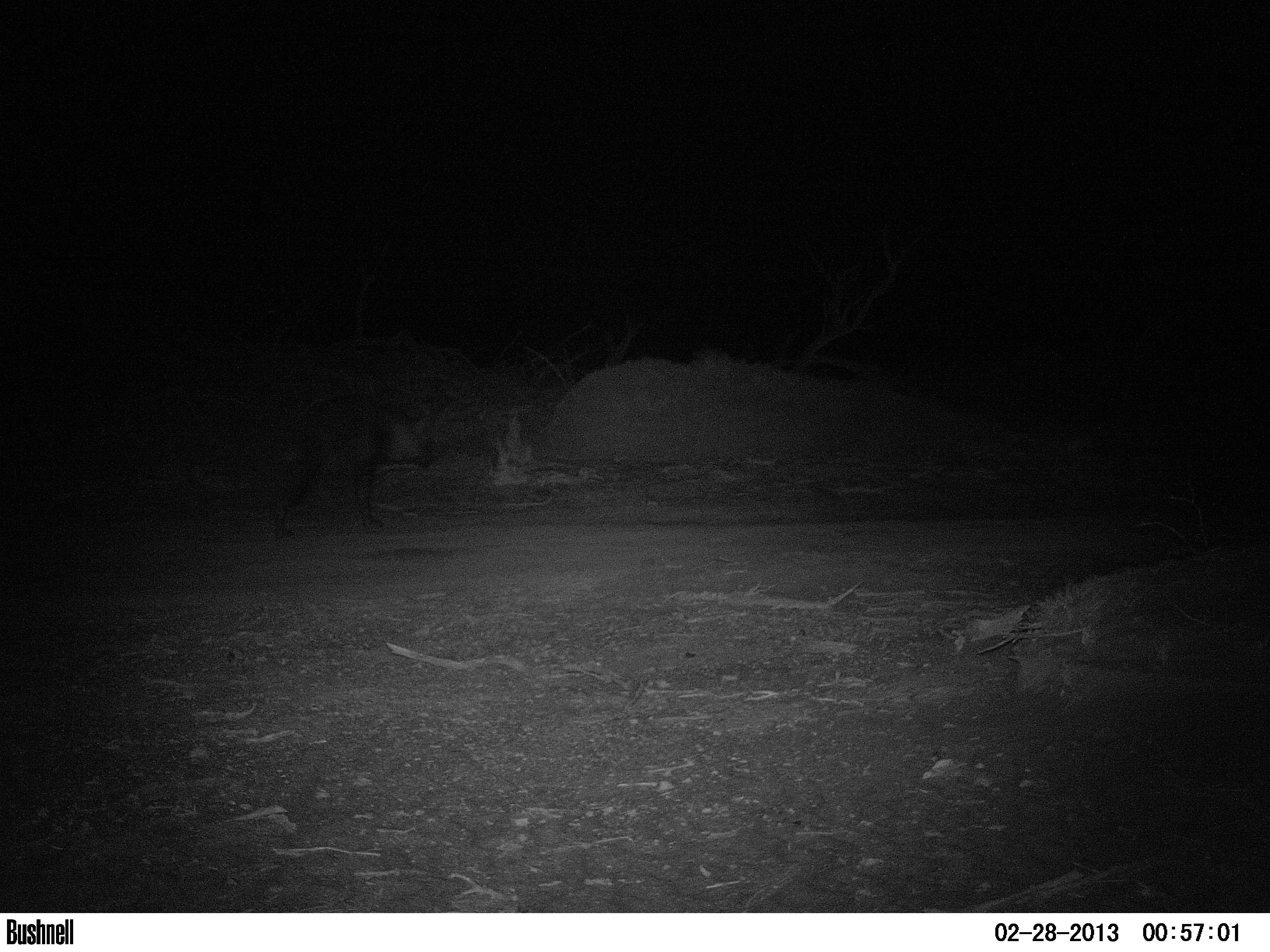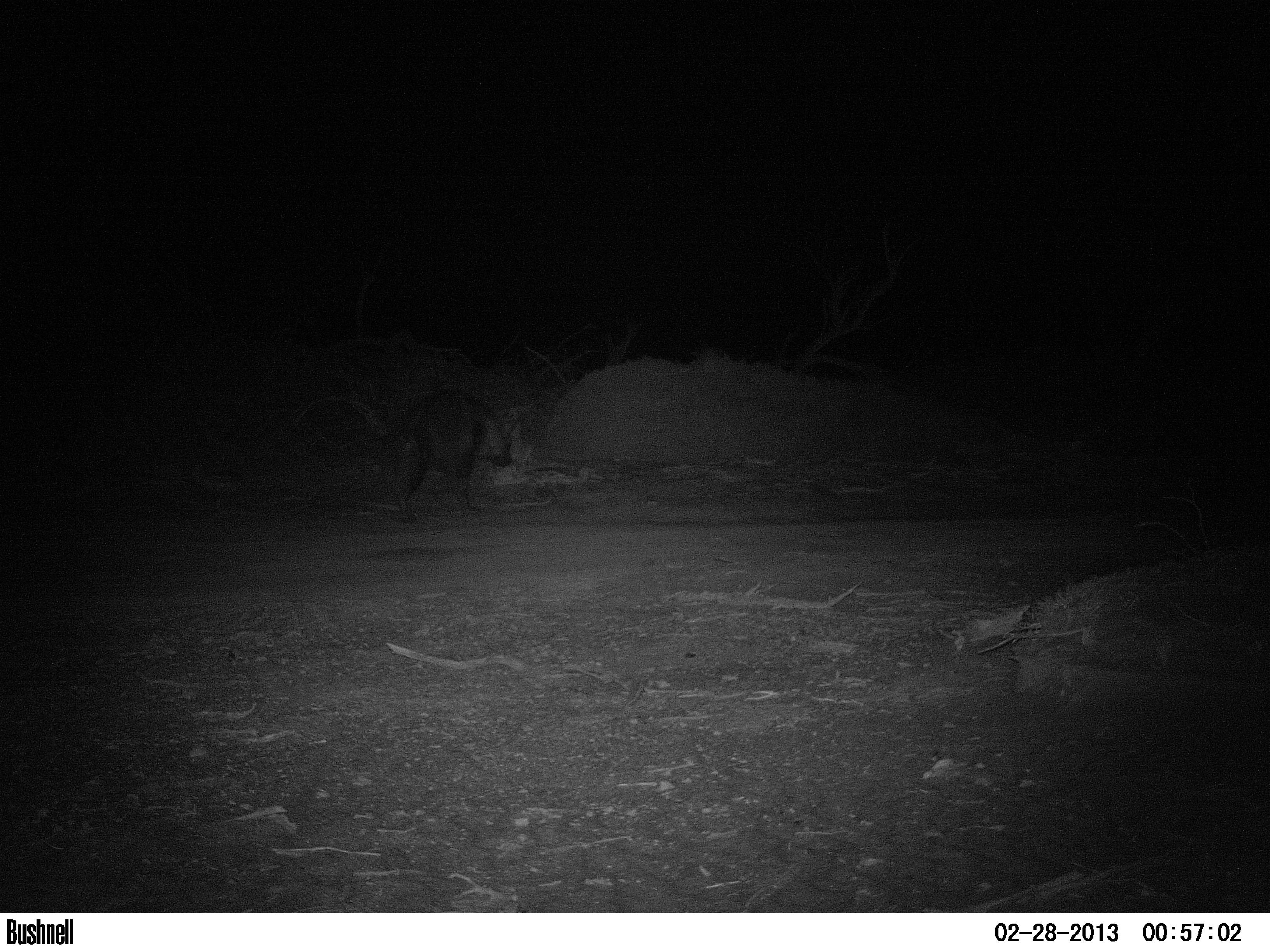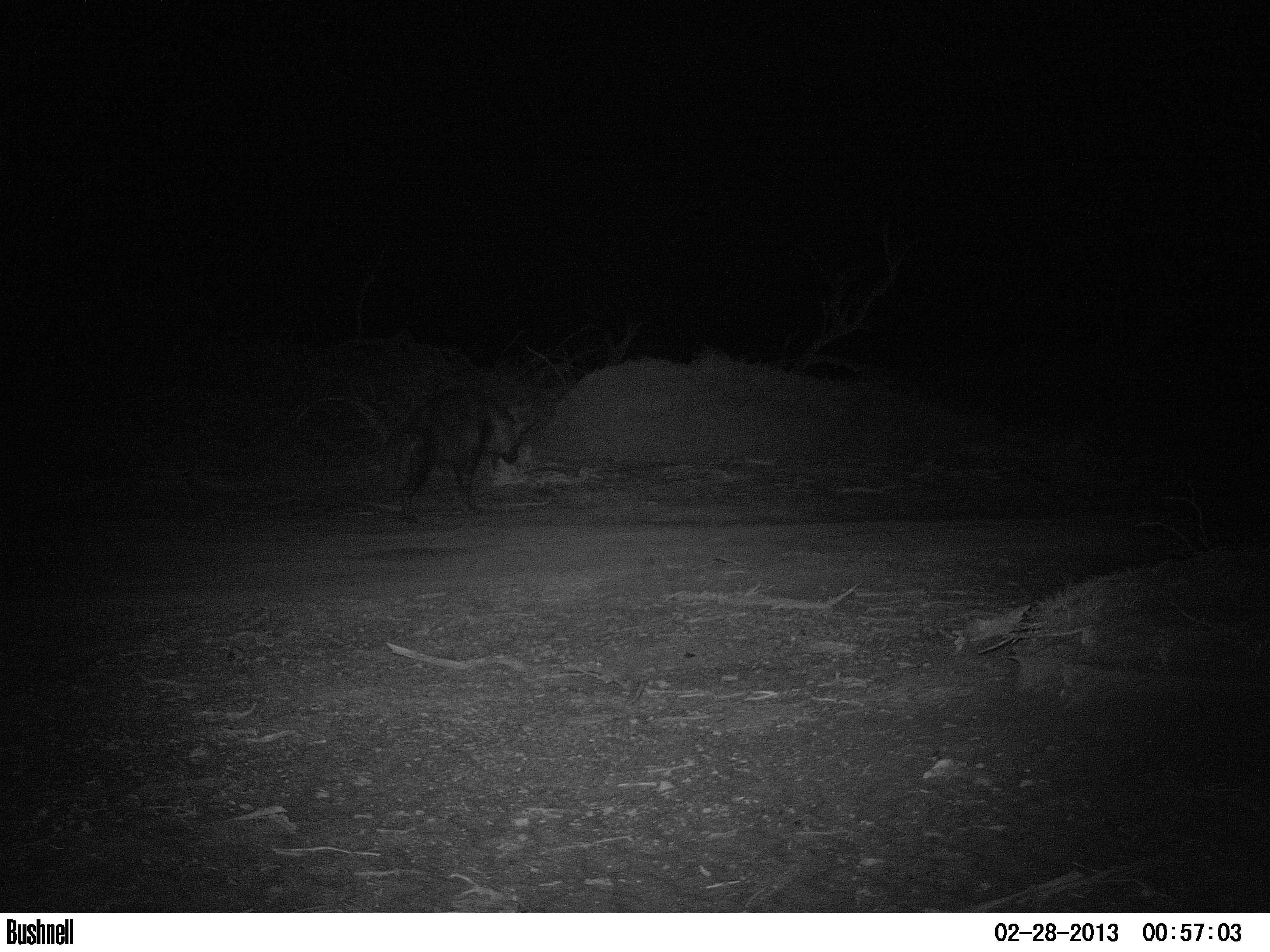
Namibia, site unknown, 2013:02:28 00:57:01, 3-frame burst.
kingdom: Animalia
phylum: Chordata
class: Mammalia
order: Carnivora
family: Hyaenidae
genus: Parahyaena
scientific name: Parahyaena brunnea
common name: brown hyena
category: hyaena brunnea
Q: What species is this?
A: Hyaena brunnea (brown hyena) (Parahyaena brunnea).